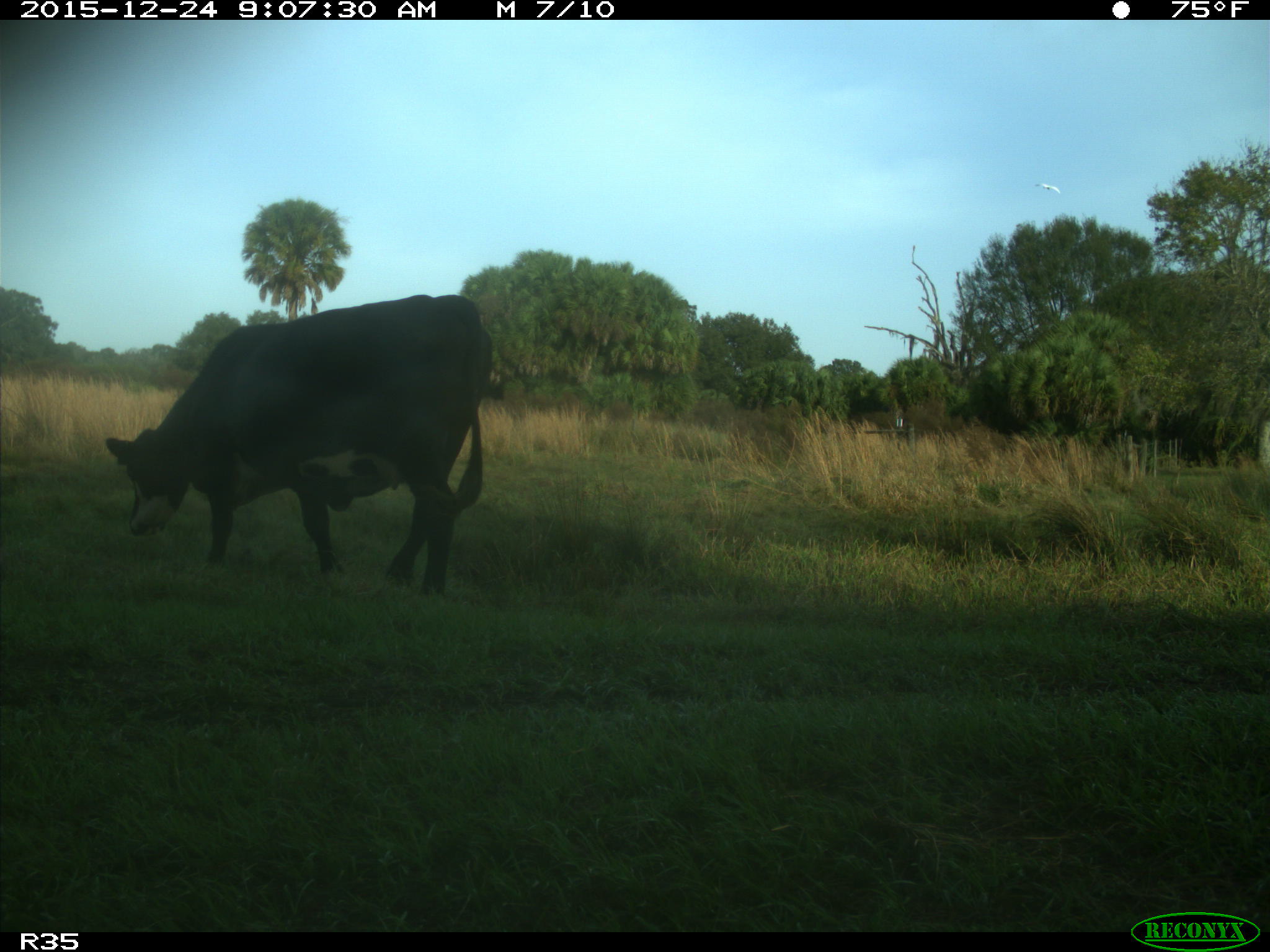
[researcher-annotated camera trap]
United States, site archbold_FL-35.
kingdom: Animalia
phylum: Chordata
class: Mammalia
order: Artiodactyla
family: Bovidae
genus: Bos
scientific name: Bos taurus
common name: domestic cow